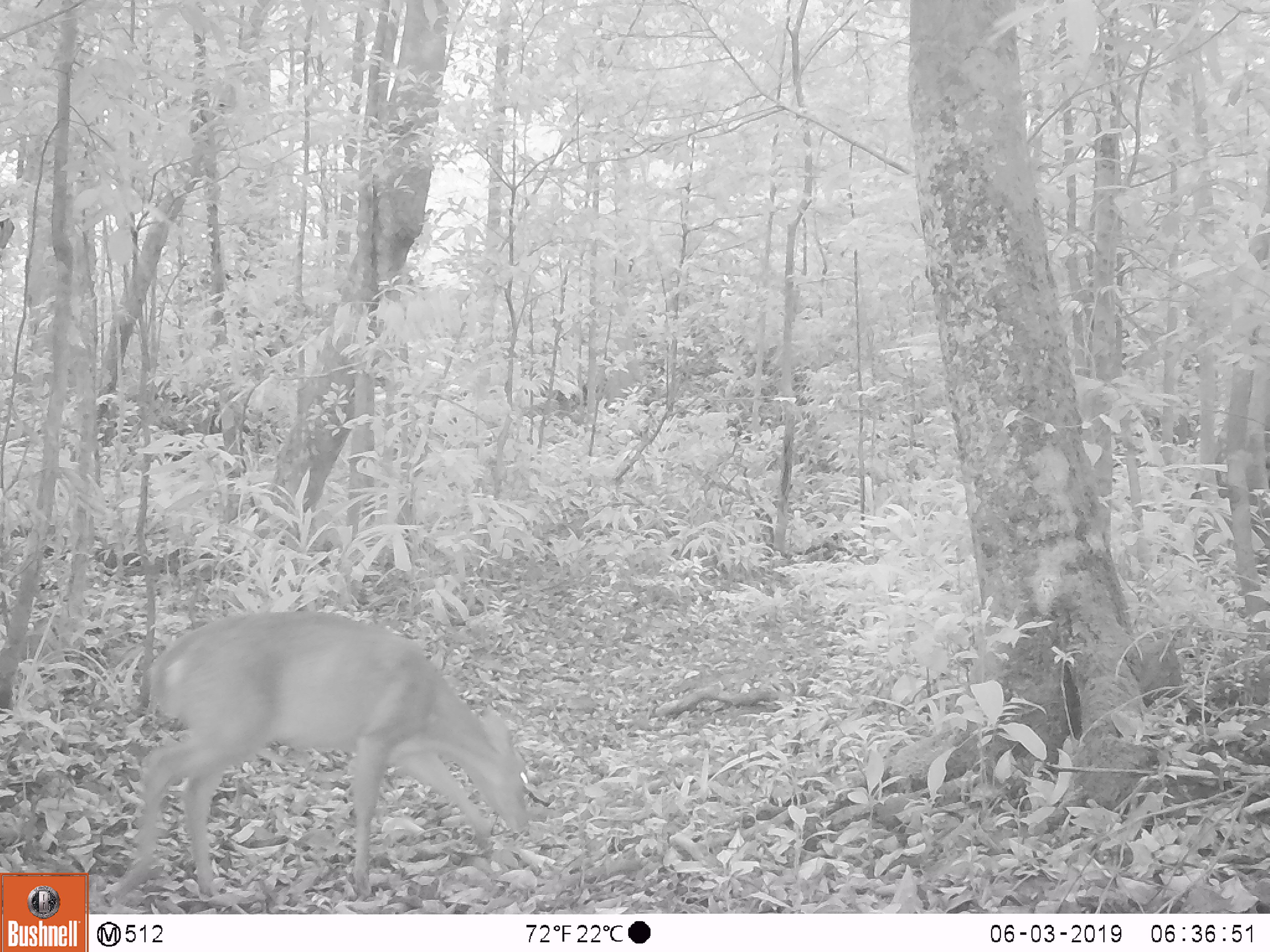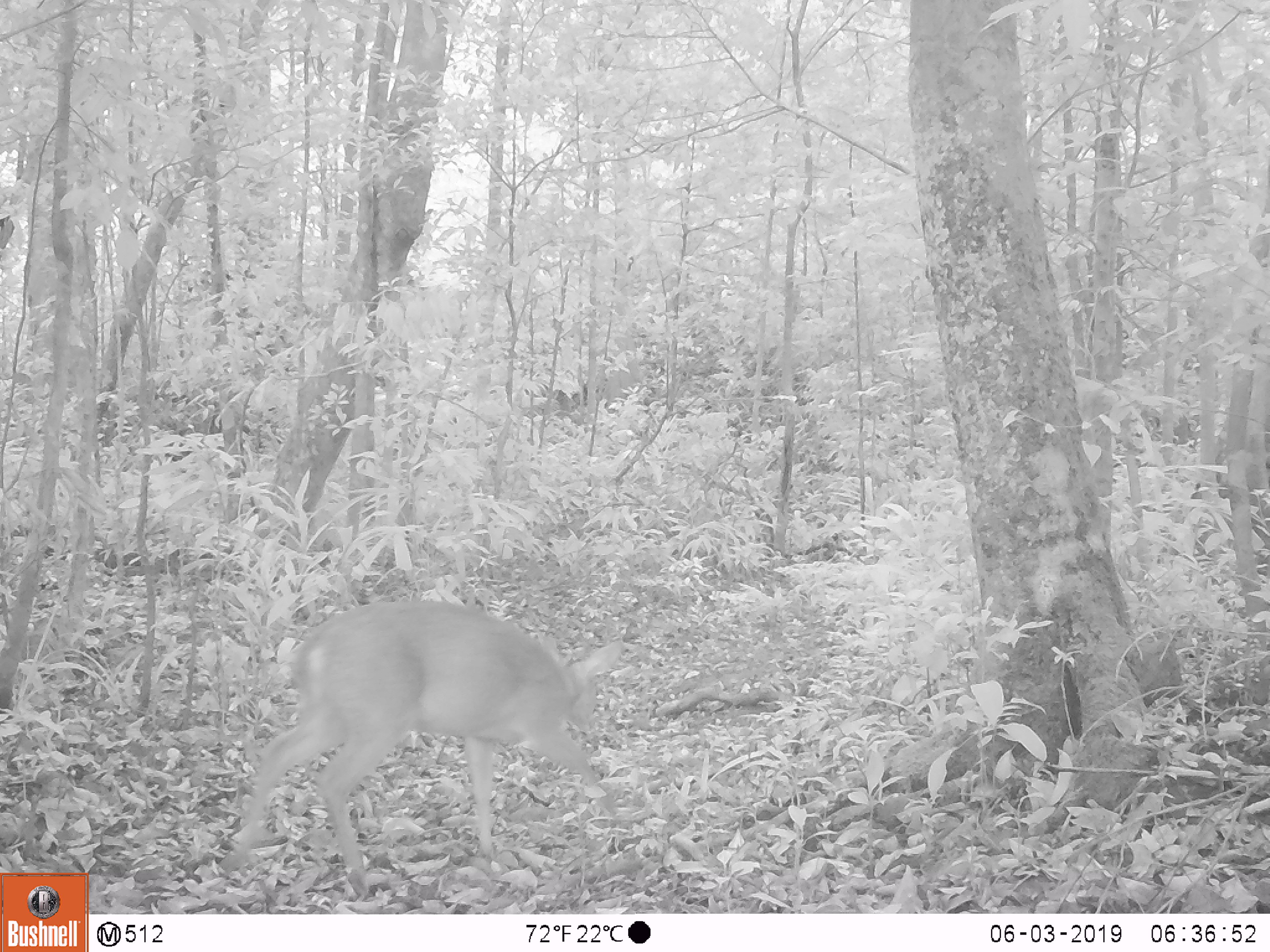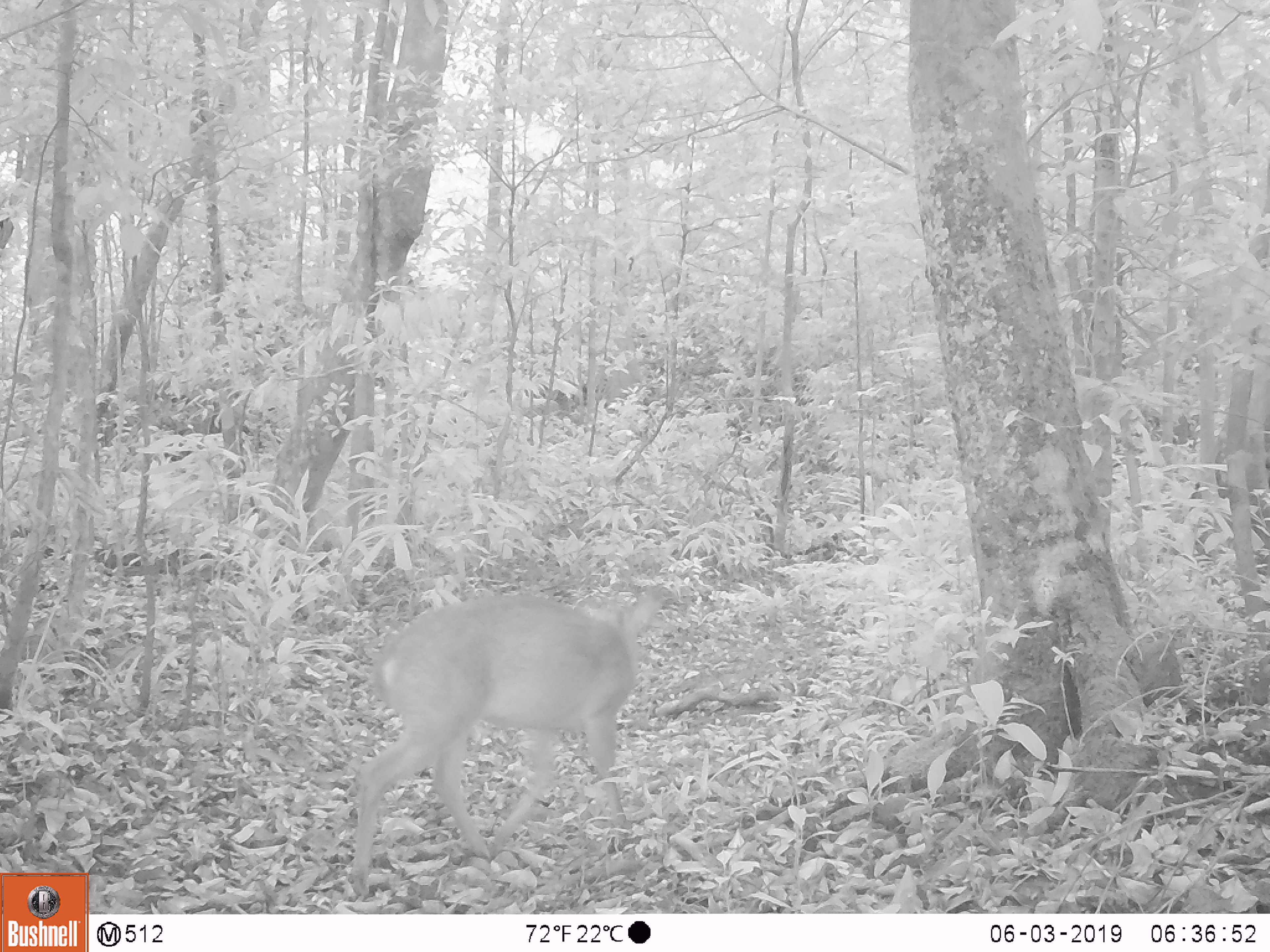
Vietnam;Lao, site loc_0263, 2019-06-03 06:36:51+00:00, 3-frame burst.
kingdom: Animalia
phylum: Chordata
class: Mammalia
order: Artiodactyla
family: Cervidae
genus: Muntiacus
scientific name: Muntiacus vuquangensis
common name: large-antlered muntjac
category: large antlered muntjac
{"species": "large antlered muntjac (large-antlered muntjac) (Muntiacus vuquangensis)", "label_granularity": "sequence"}